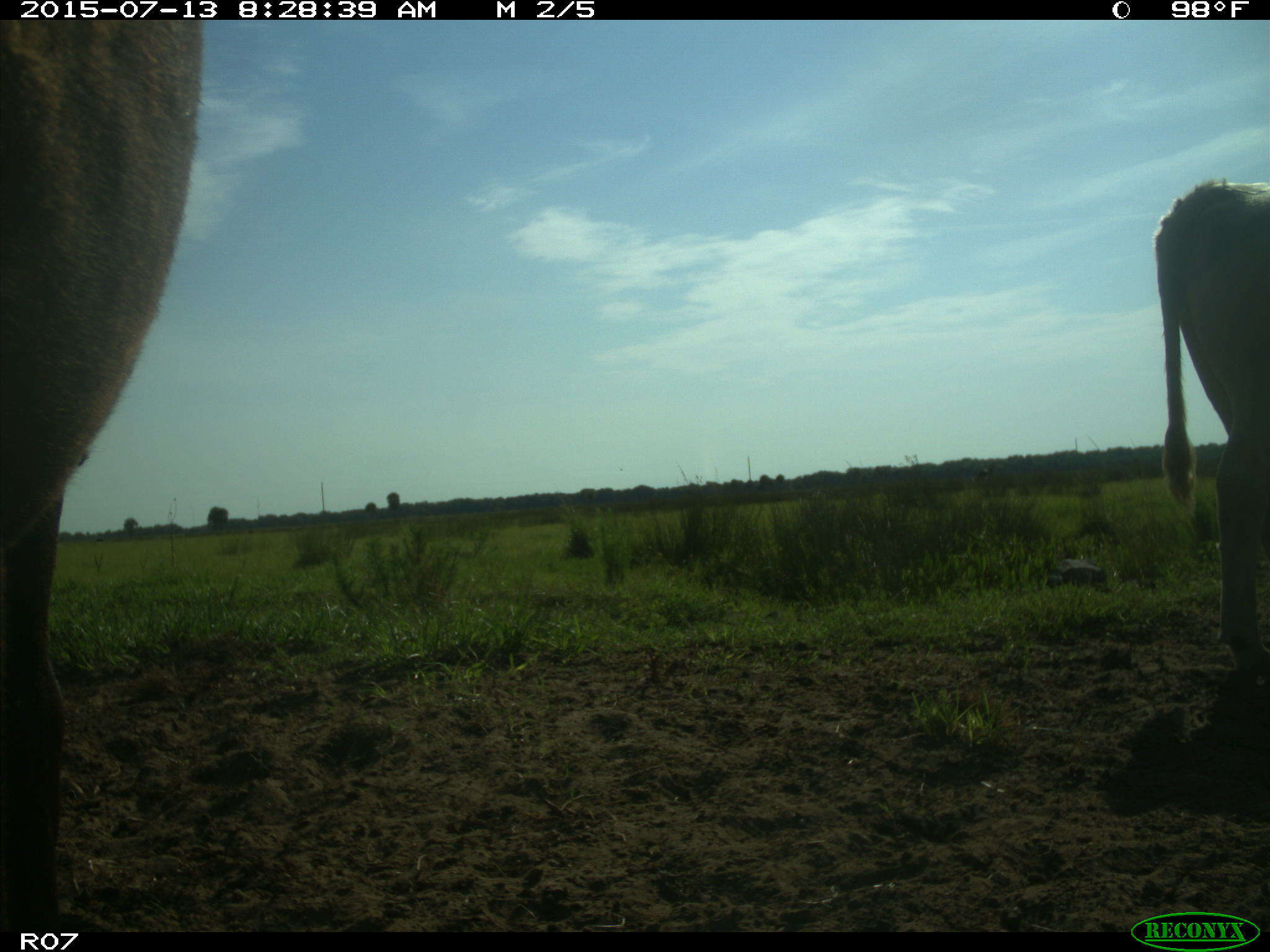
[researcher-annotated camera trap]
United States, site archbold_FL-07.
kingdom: Animalia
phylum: Chordata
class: Mammalia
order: Artiodactyla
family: Bovidae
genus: Bos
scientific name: Bos taurus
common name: domestic cow